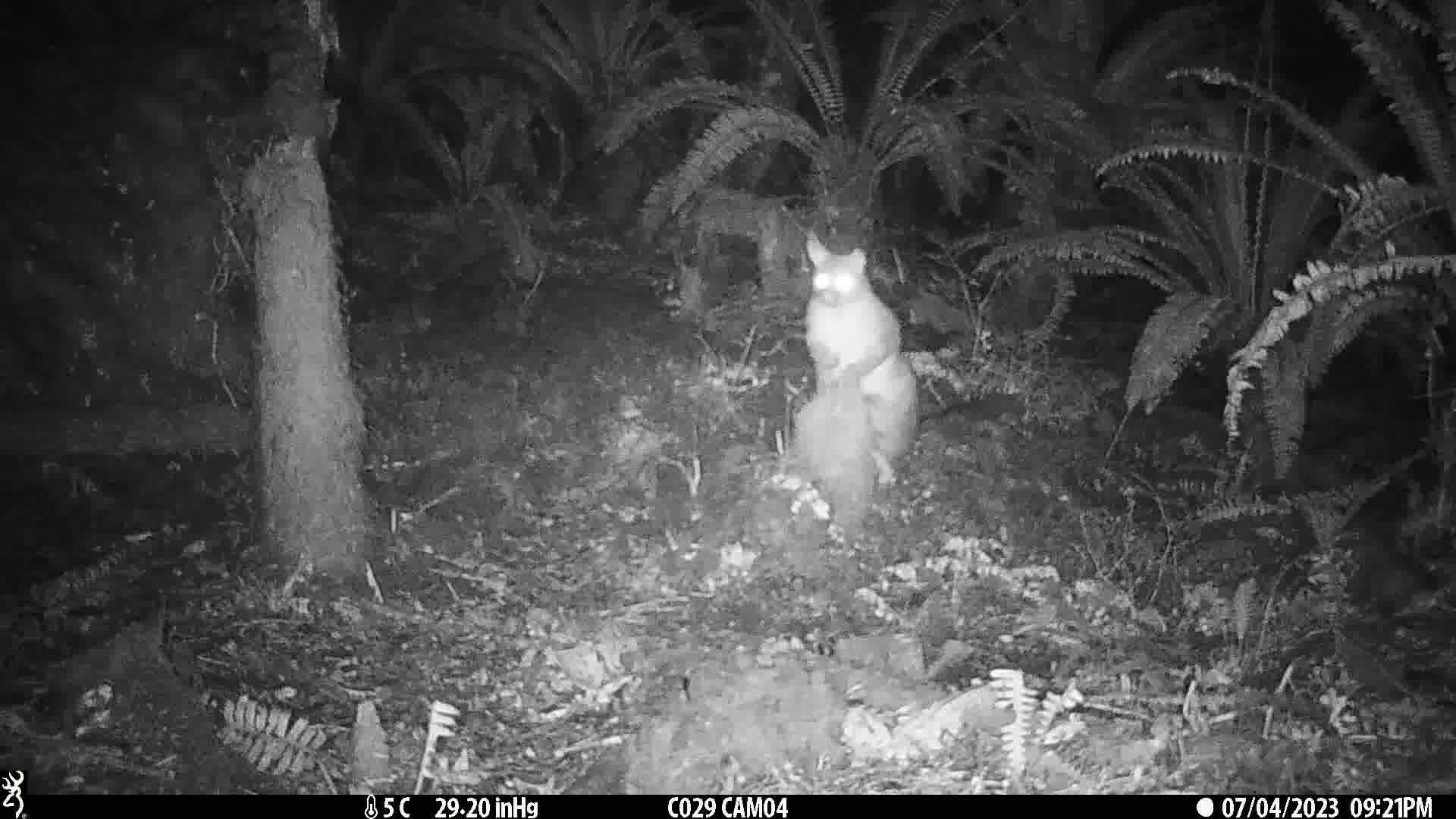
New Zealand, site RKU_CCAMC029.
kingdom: Animalia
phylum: Chordata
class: Mammalia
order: Diprotodontia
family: Phalangeridae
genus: Trichosurus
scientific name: Trichosurus vulpecula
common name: common brushtail possum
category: possum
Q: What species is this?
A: Possum (common brushtail possum) (Trichosurus vulpecula).